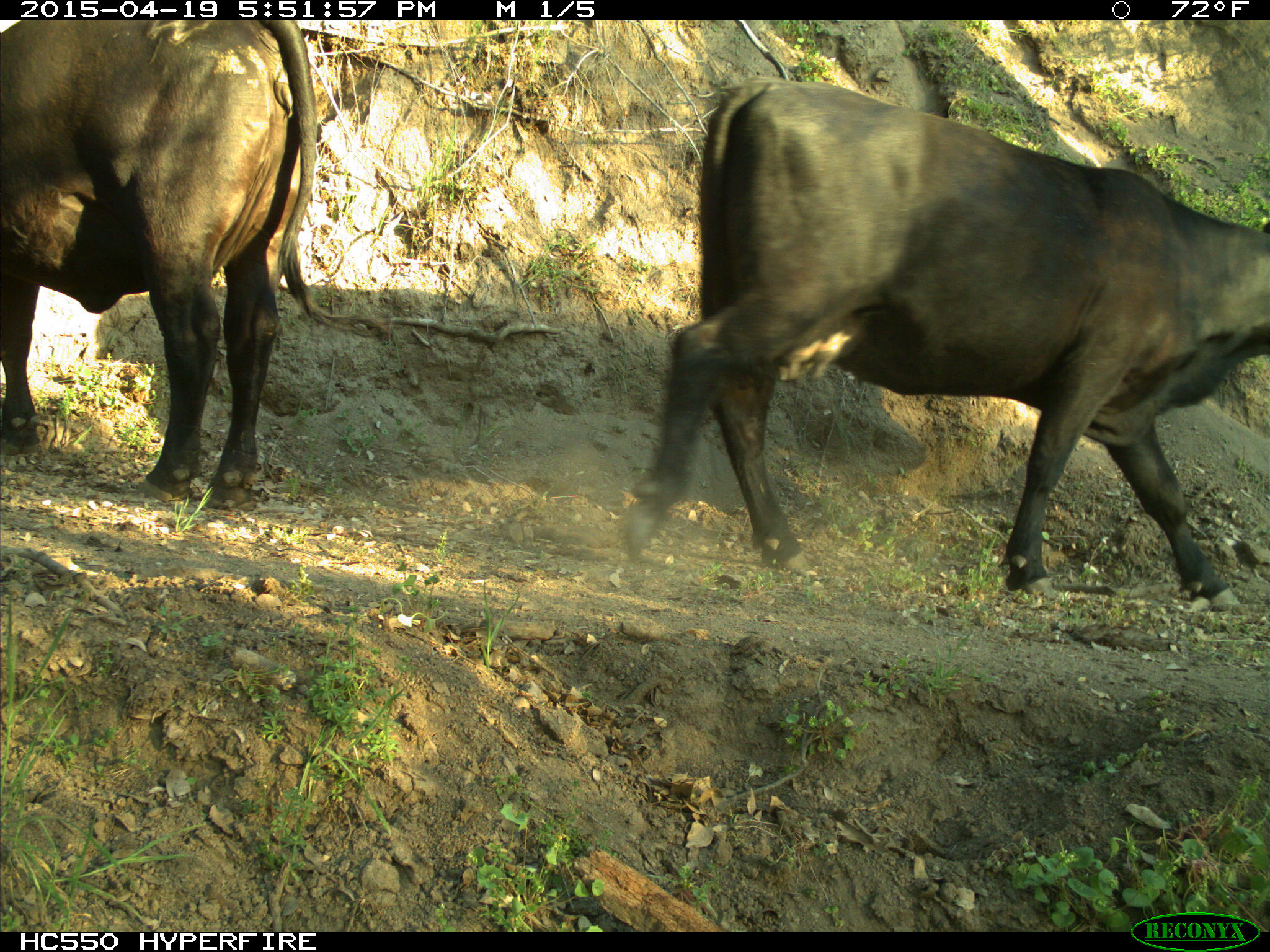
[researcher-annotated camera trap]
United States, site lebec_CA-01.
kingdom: Animalia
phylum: Chordata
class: Mammalia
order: Artiodactyla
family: Bovidae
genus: Bos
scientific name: Bos taurus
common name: domestic cow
Bos taurus (domestic cow).